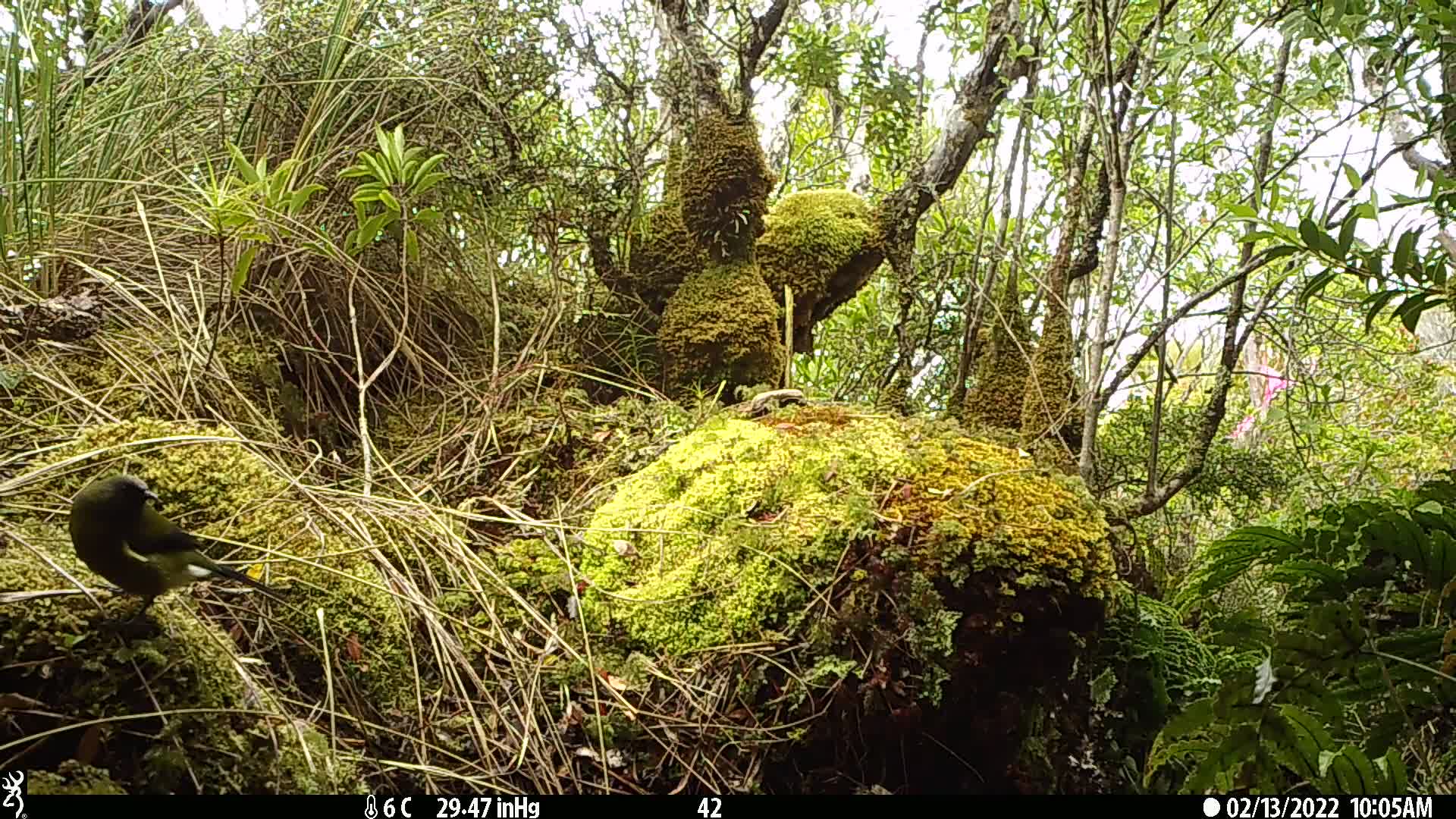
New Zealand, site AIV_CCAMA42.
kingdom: Animalia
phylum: Chordata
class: Aves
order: Passeriformes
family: Meliphagidae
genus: Anthornis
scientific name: Anthornis melanura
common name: new zealand bellbird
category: bellbird